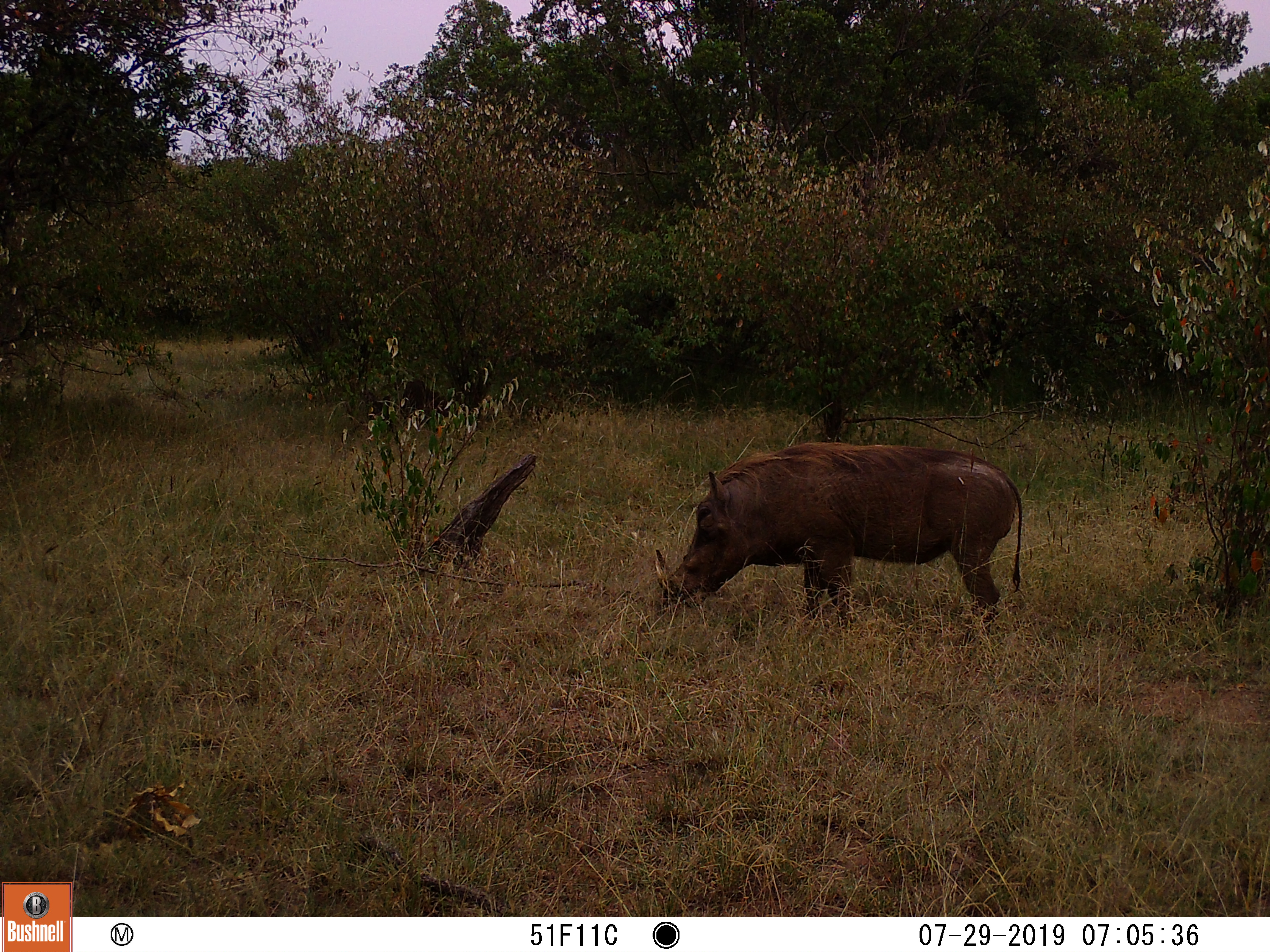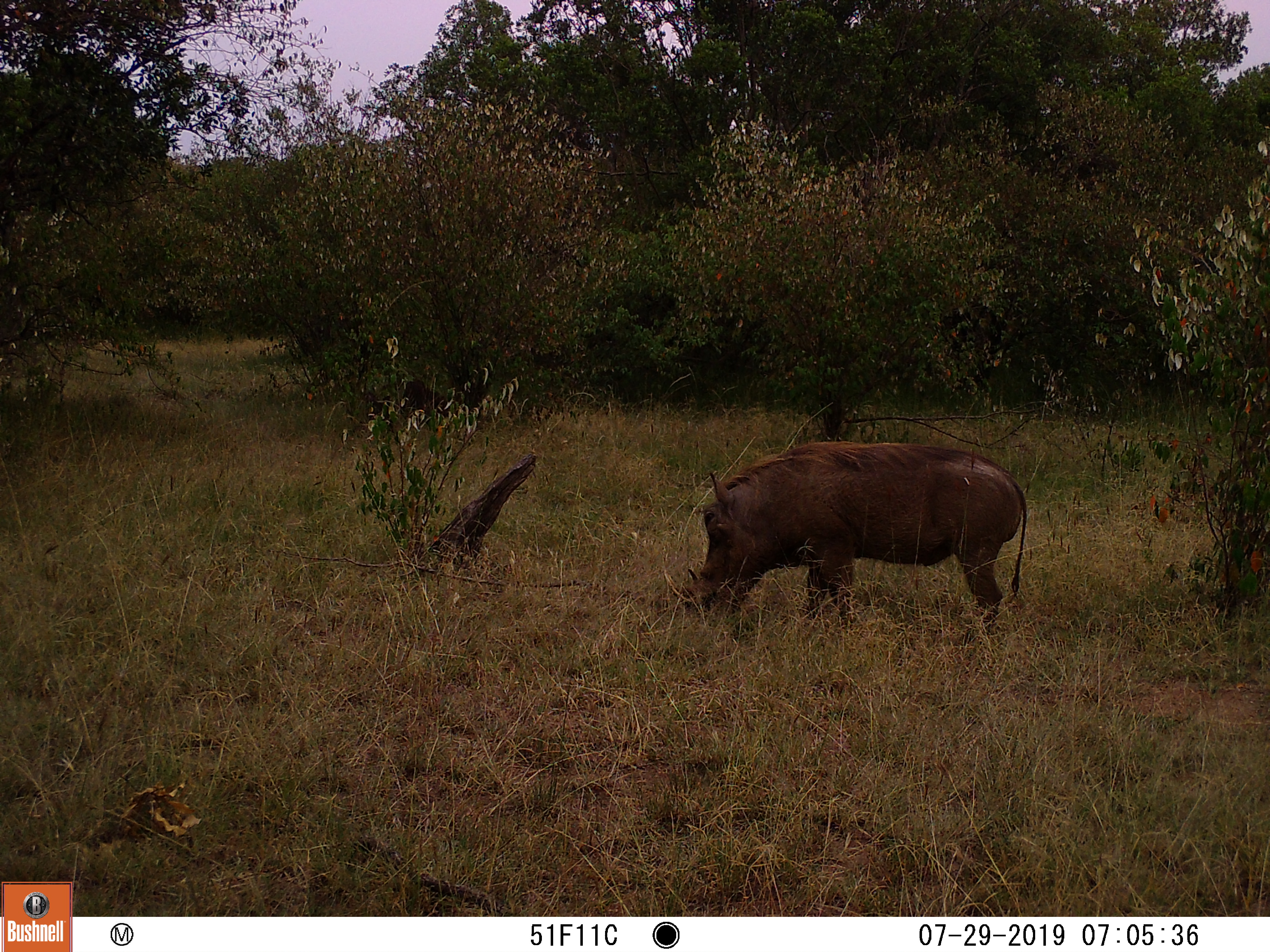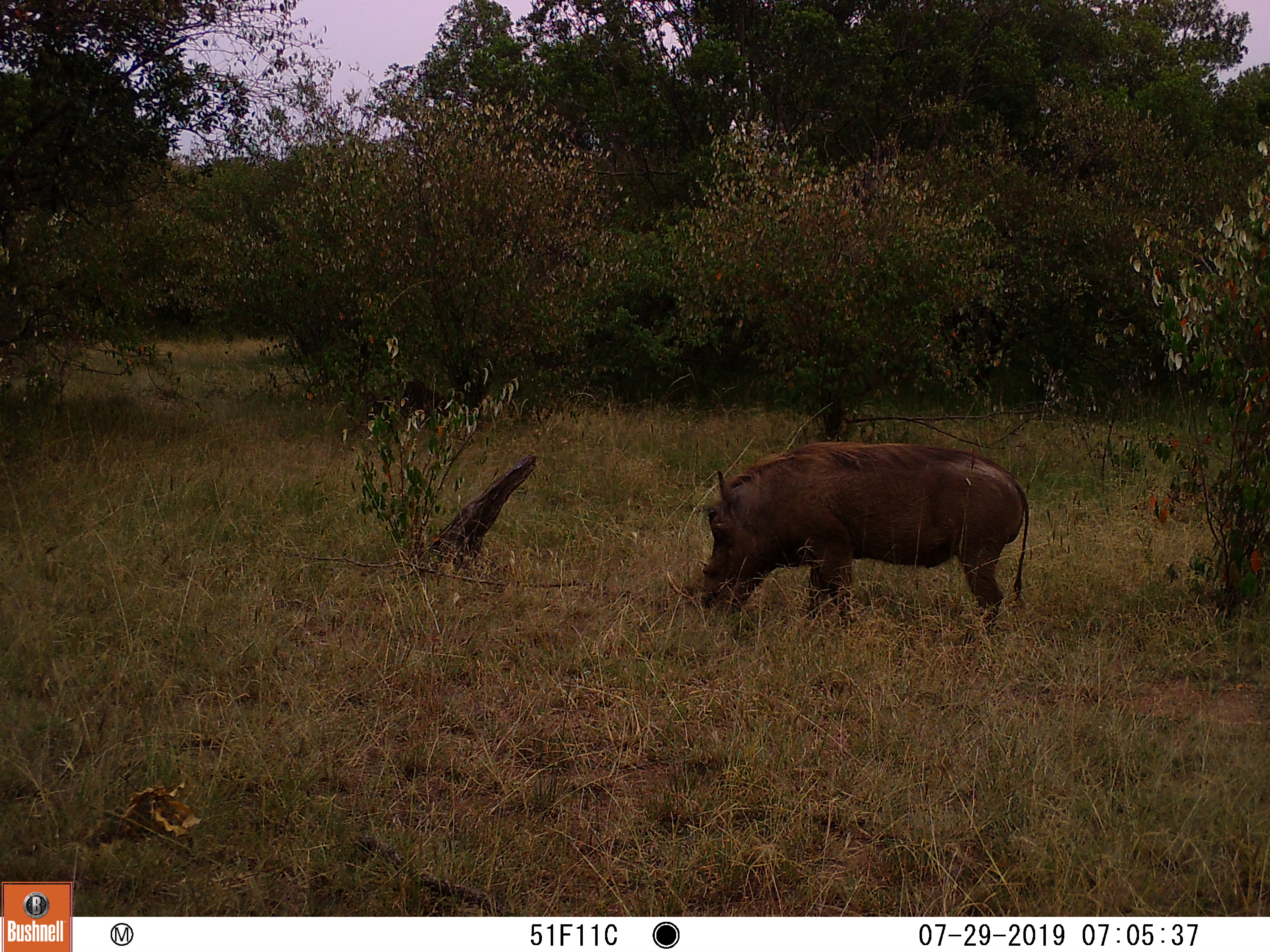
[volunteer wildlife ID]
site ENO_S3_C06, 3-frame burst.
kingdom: Animalia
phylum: Chordata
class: Mammalia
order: Artiodactyla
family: Suidae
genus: Phacochoerus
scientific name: Phacochoerus africanus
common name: warthog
Warthog (Phacochoerus africanus), count 1. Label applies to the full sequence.